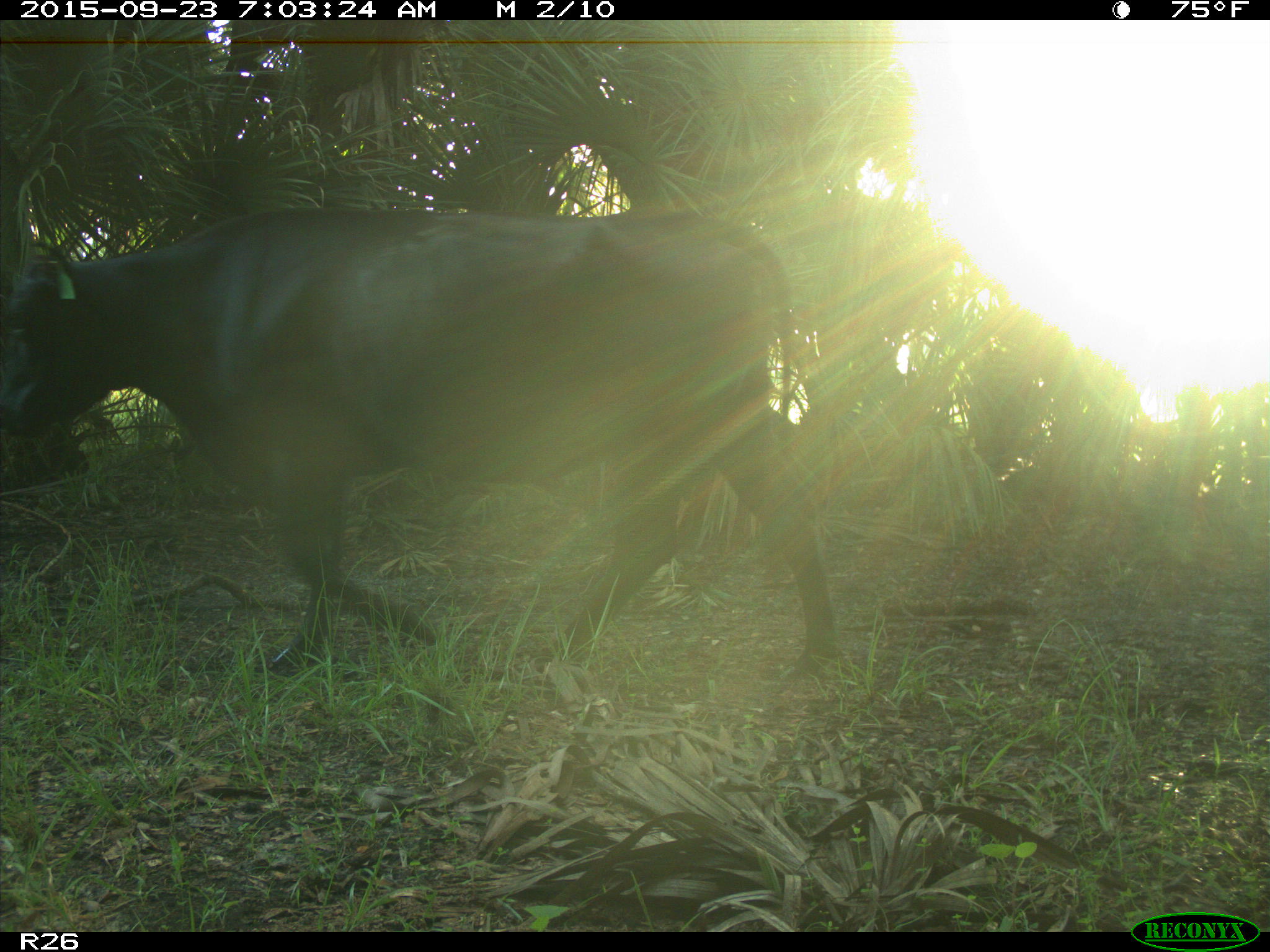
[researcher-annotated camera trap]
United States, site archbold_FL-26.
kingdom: Animalia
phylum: Chordata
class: Mammalia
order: Artiodactyla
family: Bovidae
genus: Bos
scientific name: Bos taurus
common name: domestic cow